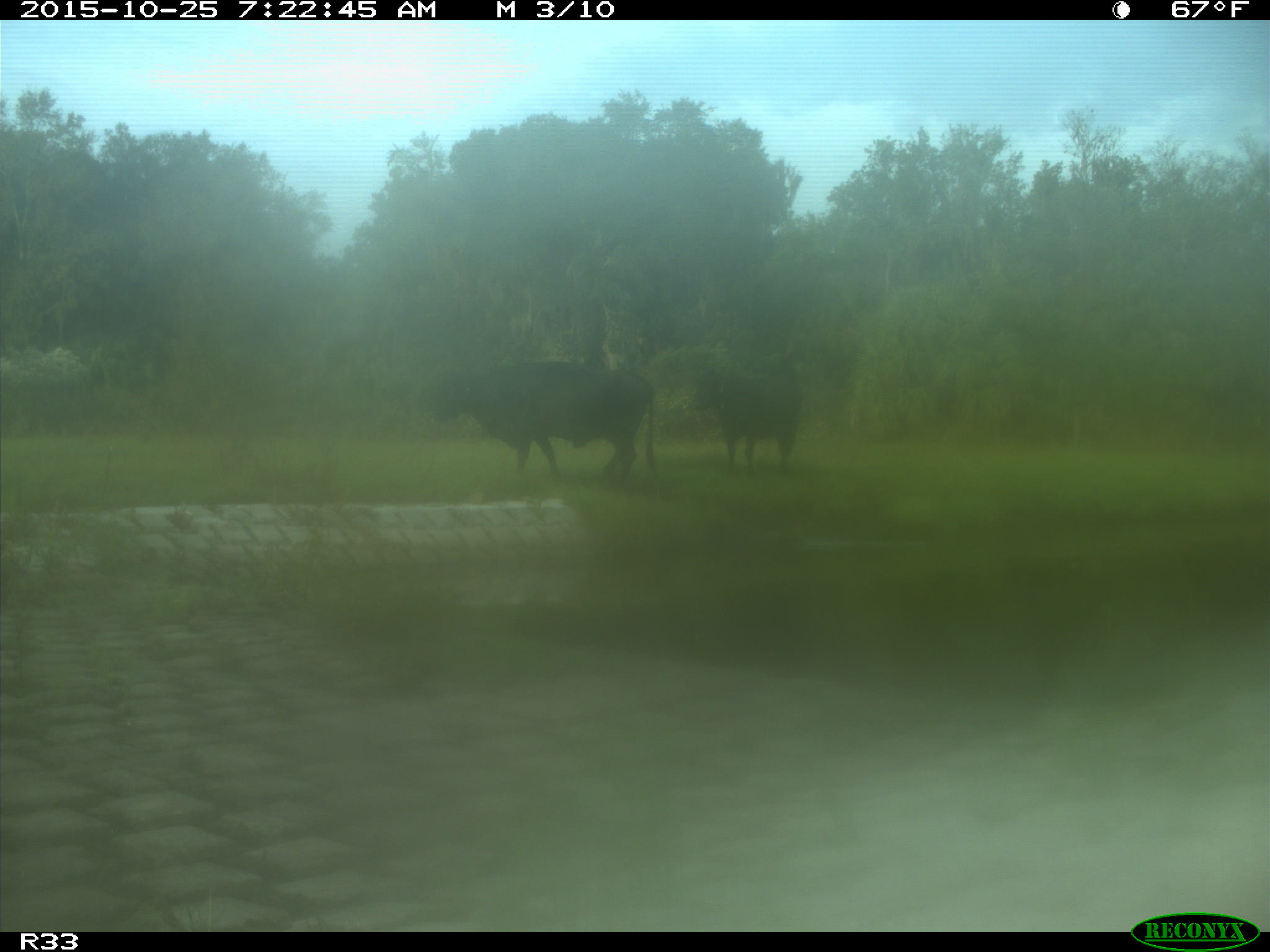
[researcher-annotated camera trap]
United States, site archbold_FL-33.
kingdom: Animalia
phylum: Chordata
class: Mammalia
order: Artiodactyla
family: Bovidae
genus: Bos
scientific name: Bos taurus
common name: domestic cow